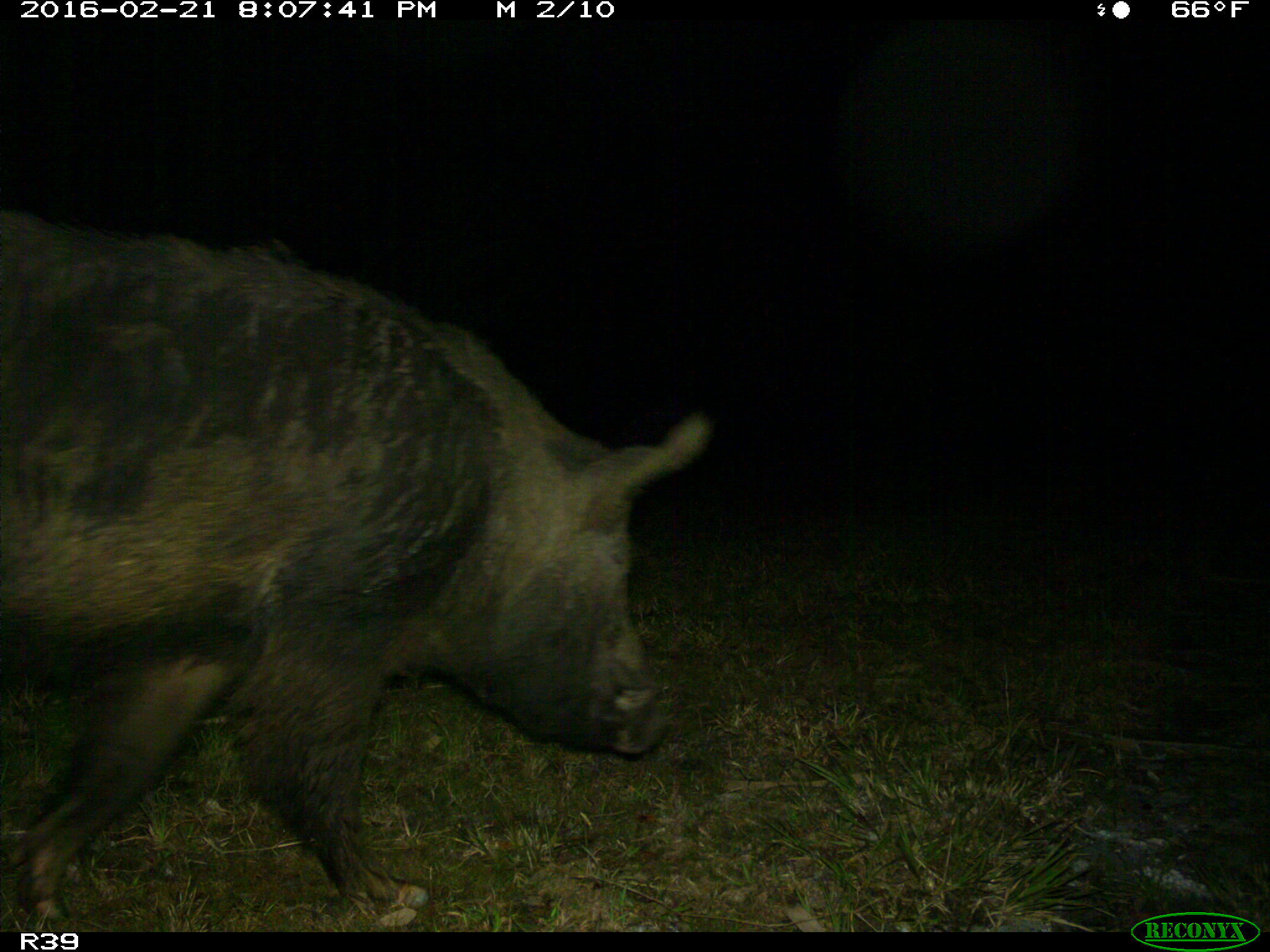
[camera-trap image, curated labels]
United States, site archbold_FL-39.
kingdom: Animalia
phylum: Chordata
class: Mammalia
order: Artiodactyla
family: Suidae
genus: Sus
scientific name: Sus scrofa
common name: wild boar